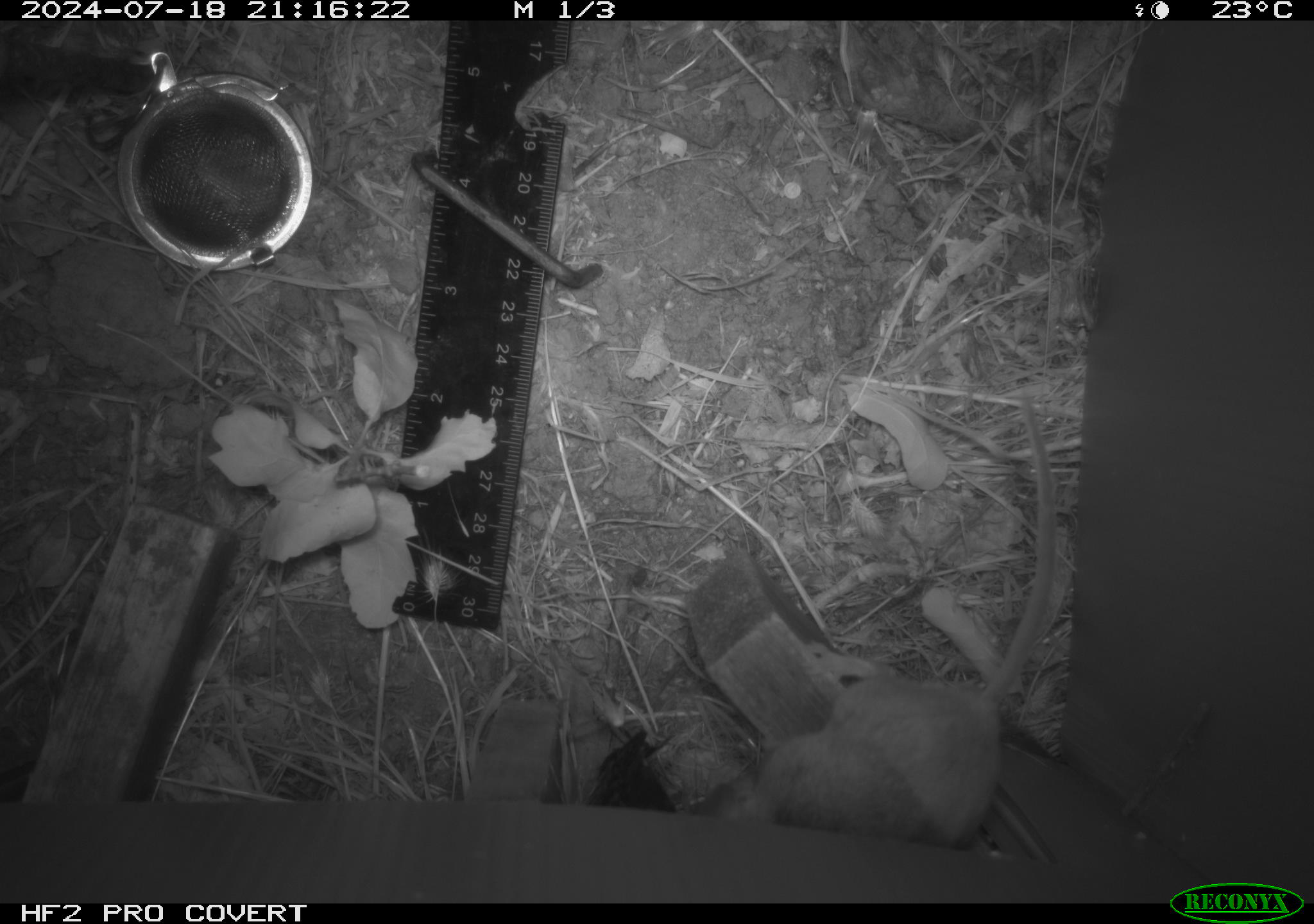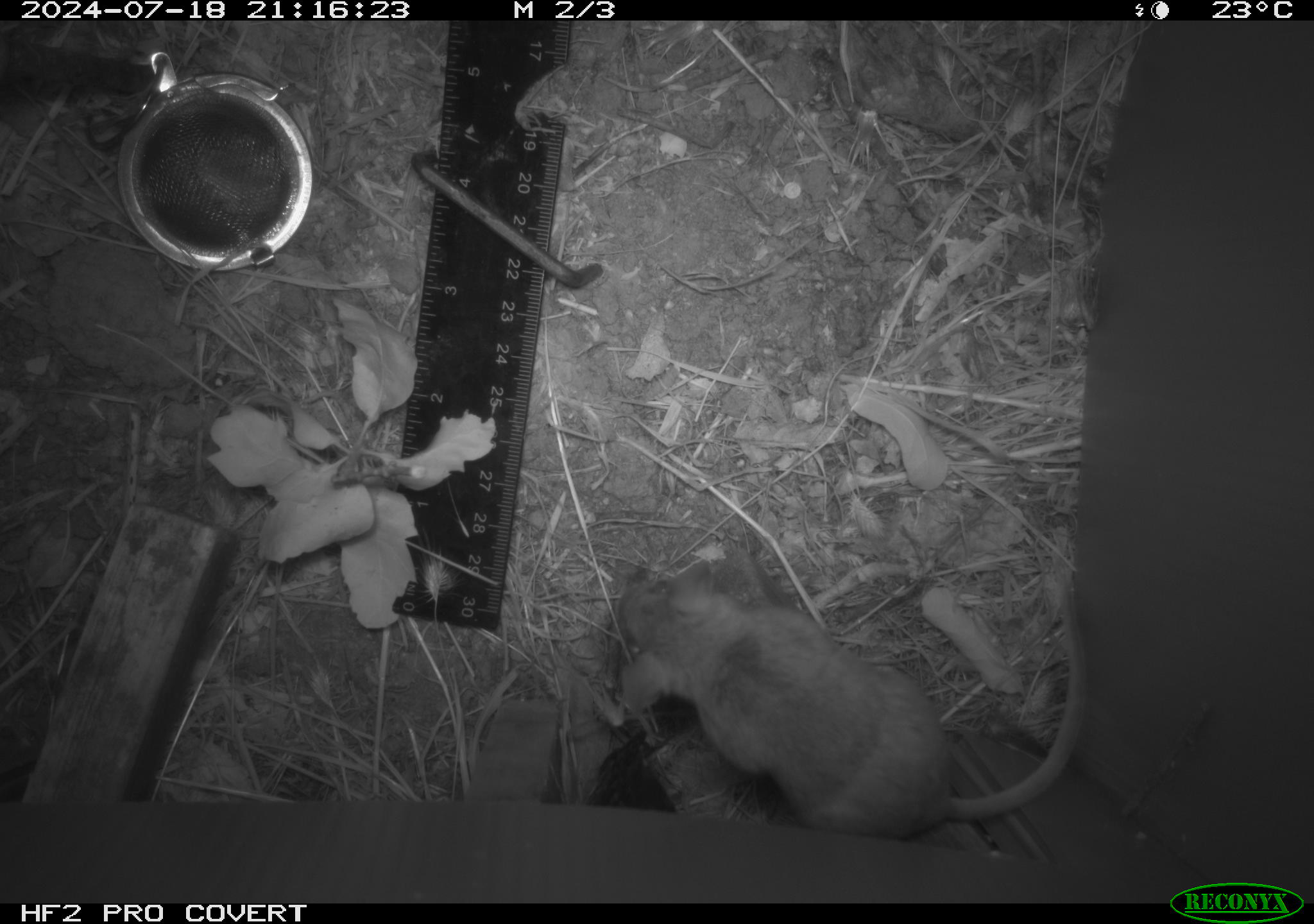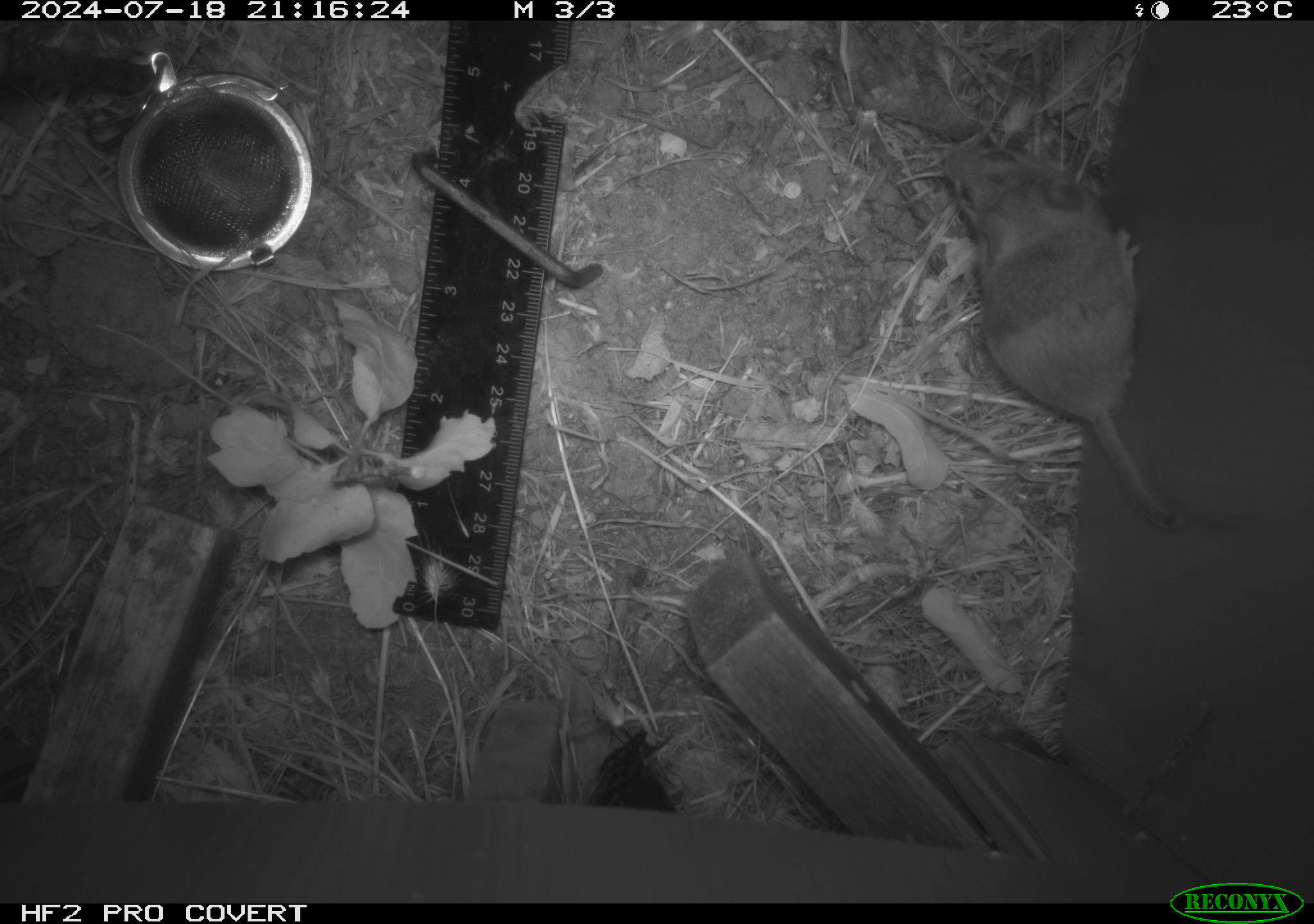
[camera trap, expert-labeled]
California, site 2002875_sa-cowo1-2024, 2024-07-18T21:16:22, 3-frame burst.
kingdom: Animalia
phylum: Chordata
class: Mammalia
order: Rodentia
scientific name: Rodentia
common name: mouse species